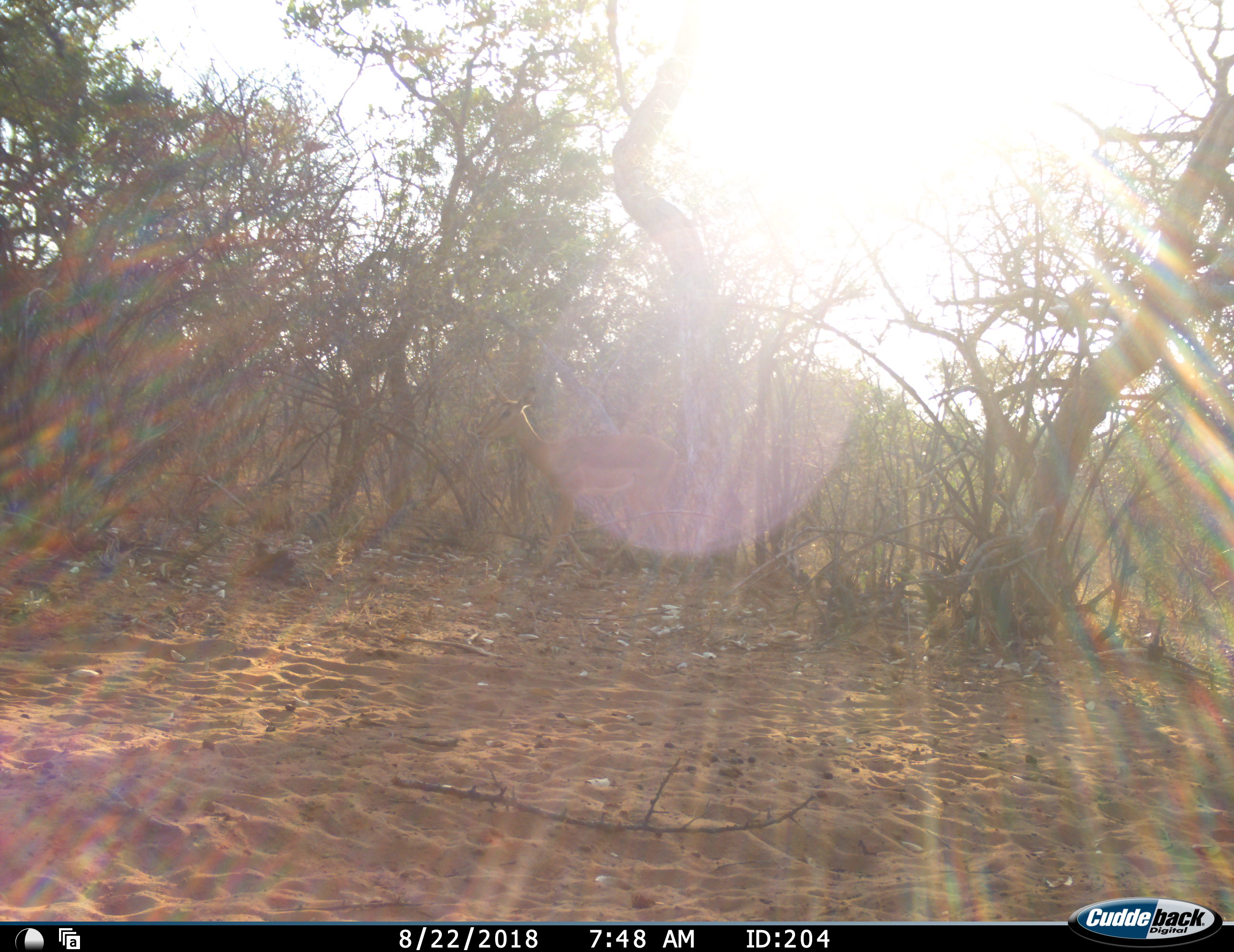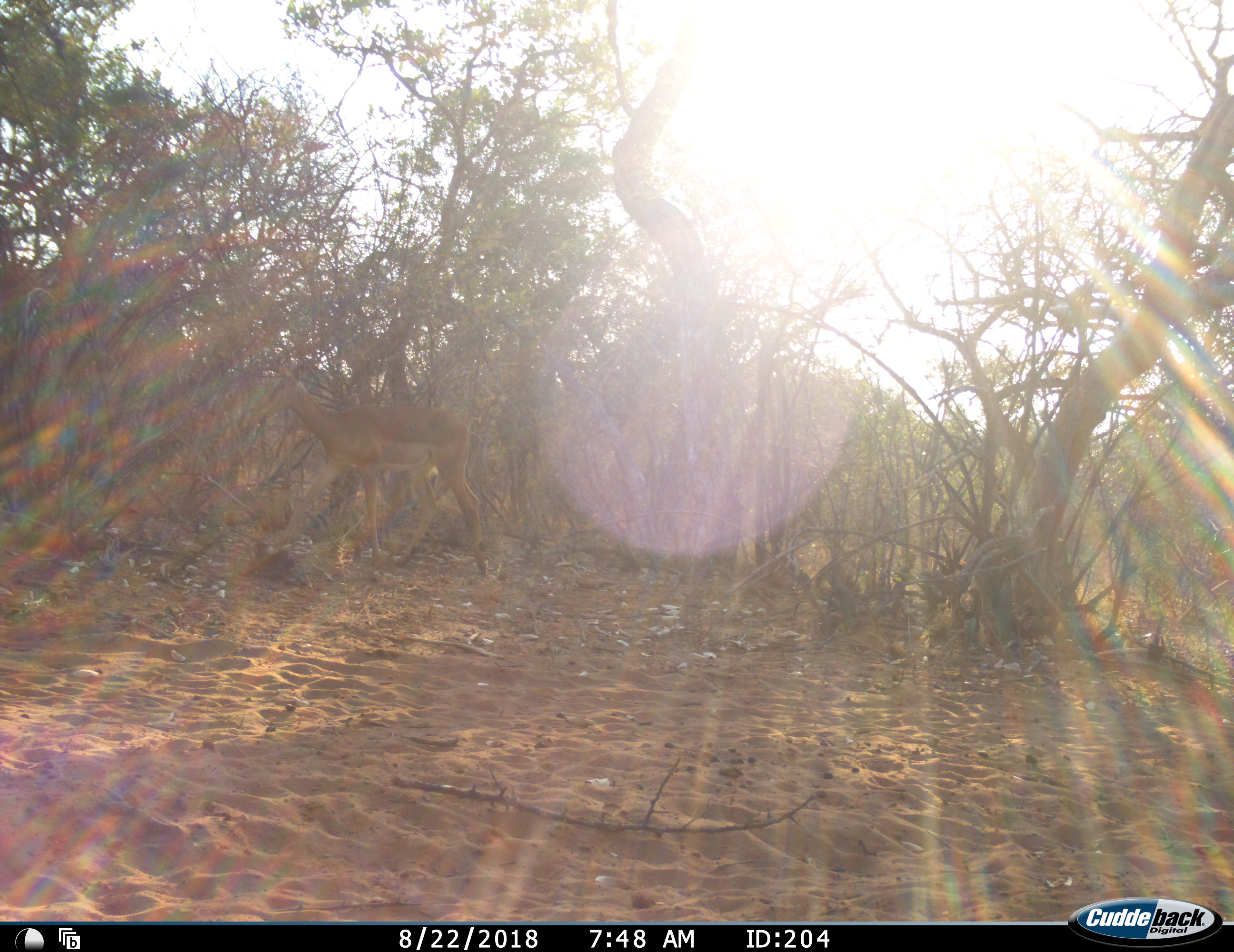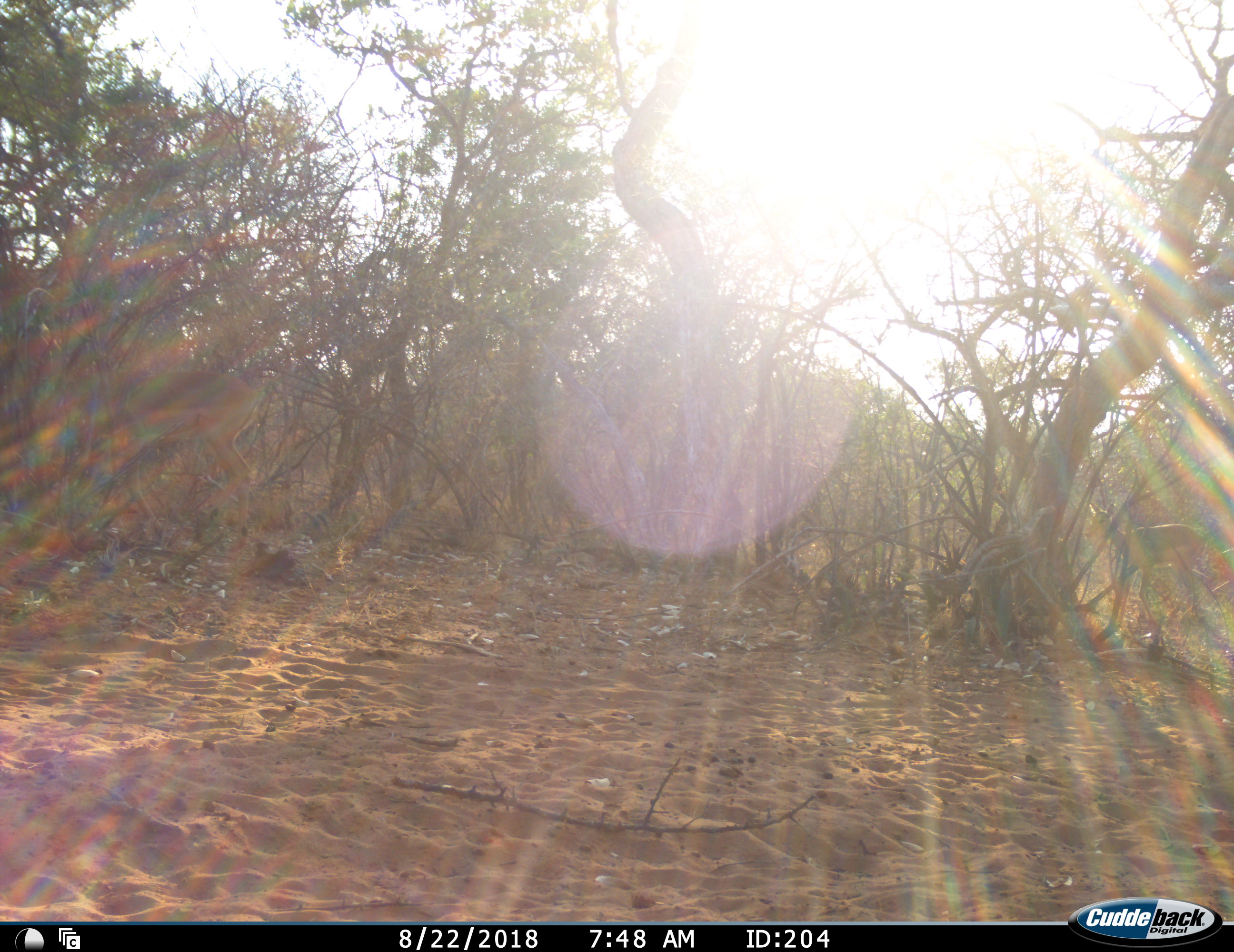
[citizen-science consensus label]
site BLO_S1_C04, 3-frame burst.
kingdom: Animalia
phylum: Chordata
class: Mammalia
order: Artiodactyla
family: Bovidae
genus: Aepyceros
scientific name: Aepyceros melampus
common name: impala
Impala (Aepyceros melampus), count 2. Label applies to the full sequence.